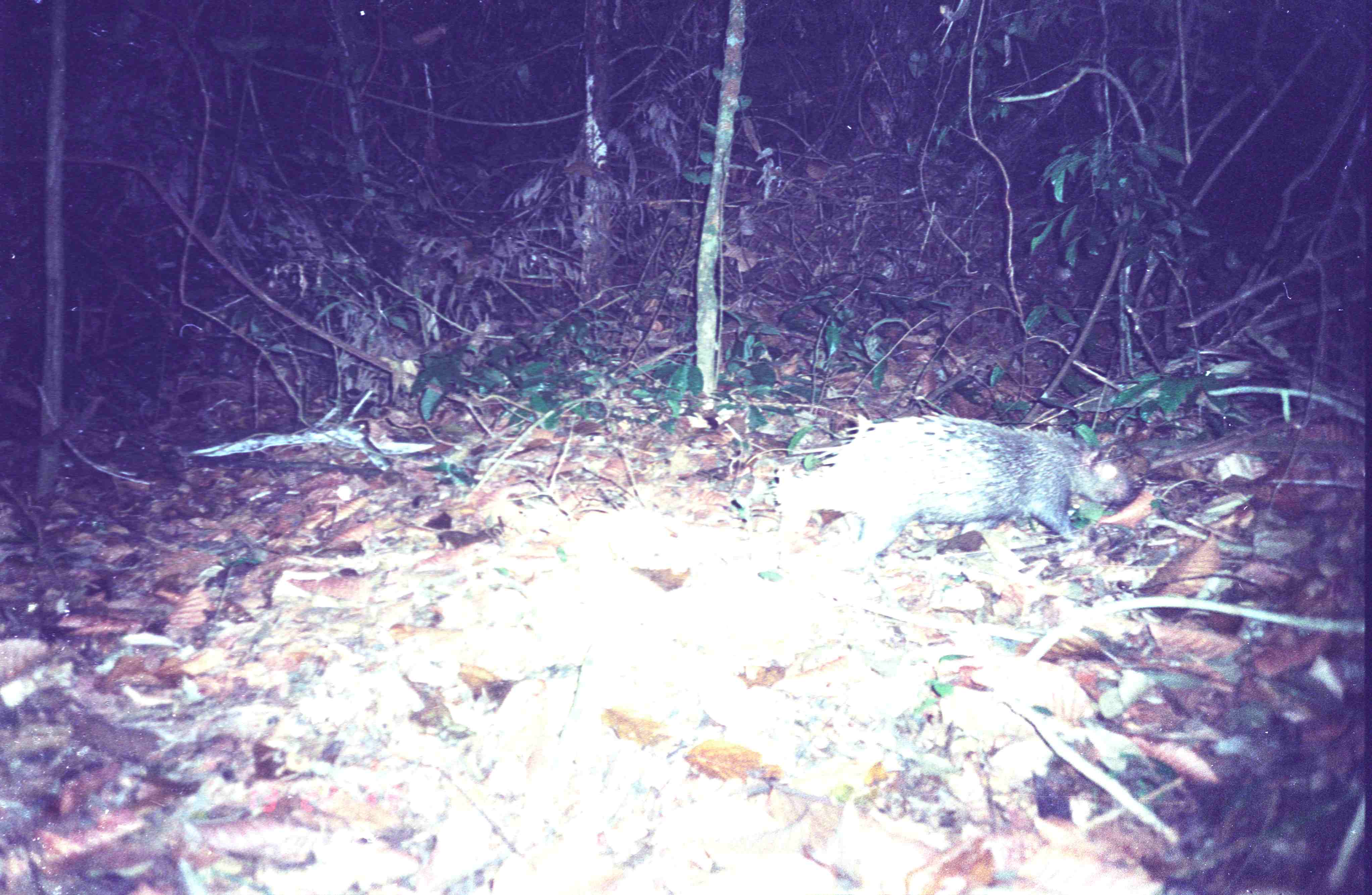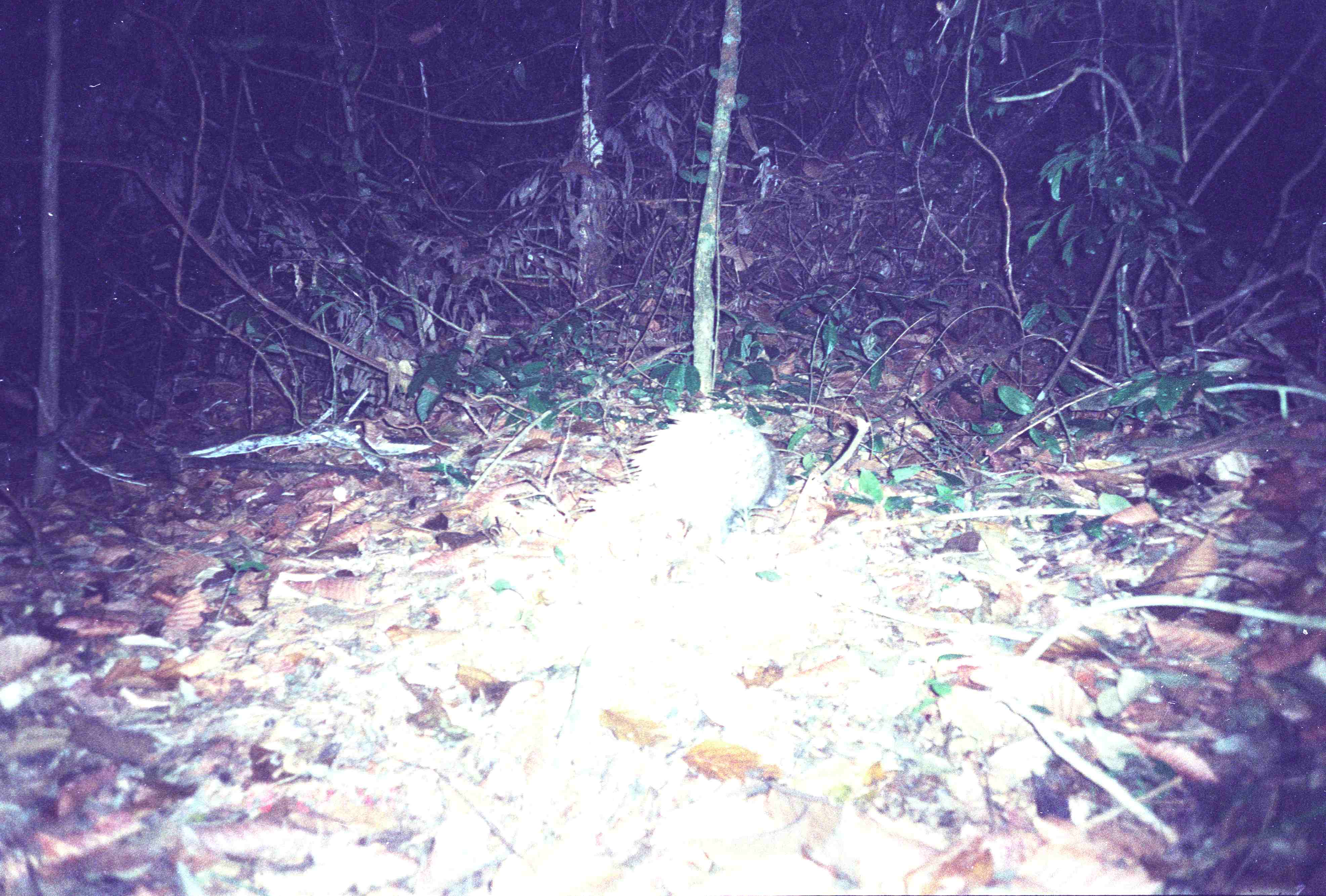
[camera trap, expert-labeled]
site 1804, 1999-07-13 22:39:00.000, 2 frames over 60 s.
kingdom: Animalia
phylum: Chordata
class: Mammalia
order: Rodentia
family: Hystricidae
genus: Hystrix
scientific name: Hystrix brachyura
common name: east asian porcupine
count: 1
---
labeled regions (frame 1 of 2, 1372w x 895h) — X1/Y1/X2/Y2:
hystrix brachyura: 778/413/1139/572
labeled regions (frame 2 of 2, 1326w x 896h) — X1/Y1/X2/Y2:
hystrix brachyura: 624/408/788/534